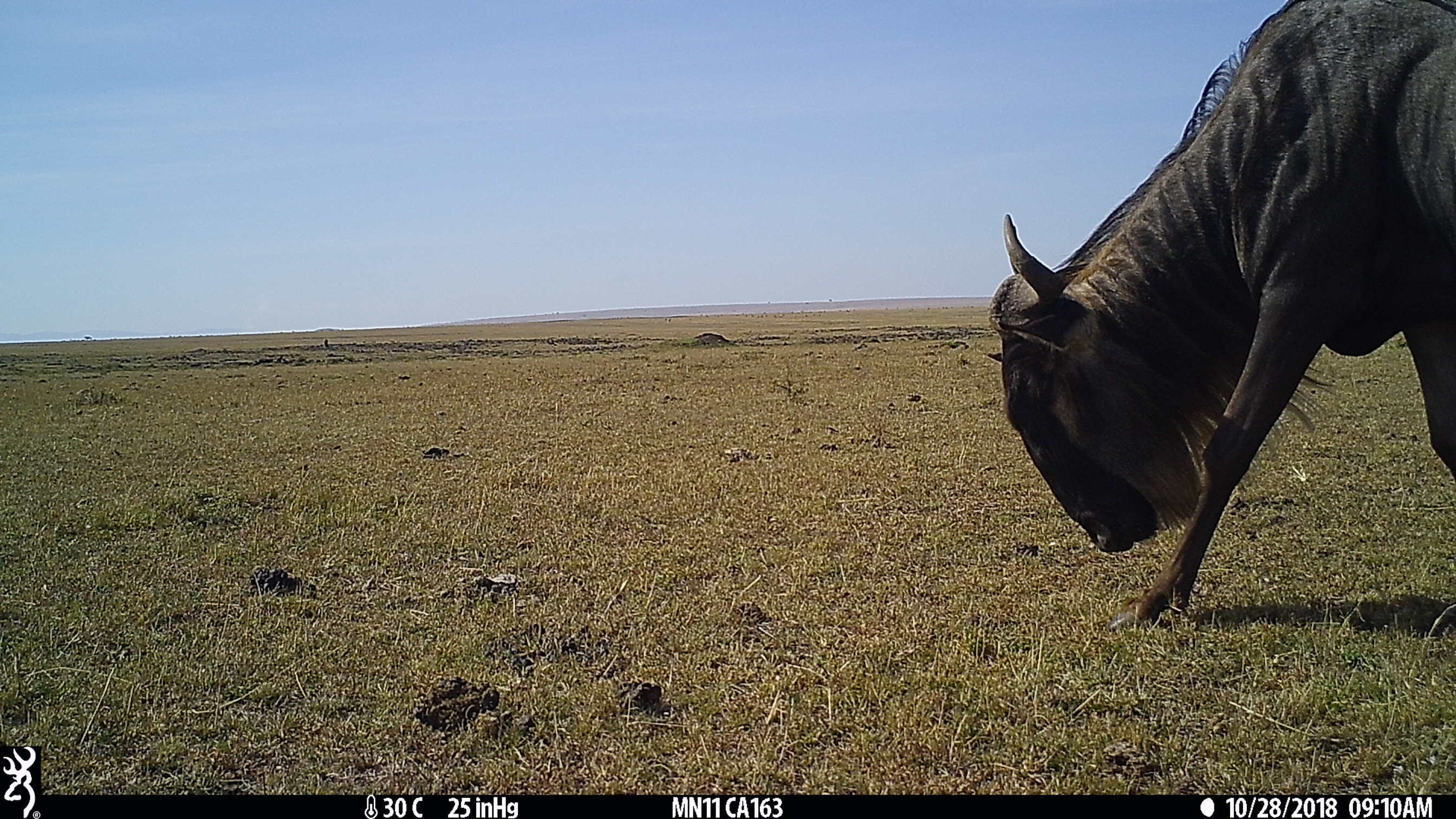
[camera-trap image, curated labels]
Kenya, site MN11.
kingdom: Animalia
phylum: Chordata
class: Mammalia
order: Artiodactyla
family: Bovidae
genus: Connochaetes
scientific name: Connochaetes taurinus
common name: blue wildebeest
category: wildebeest